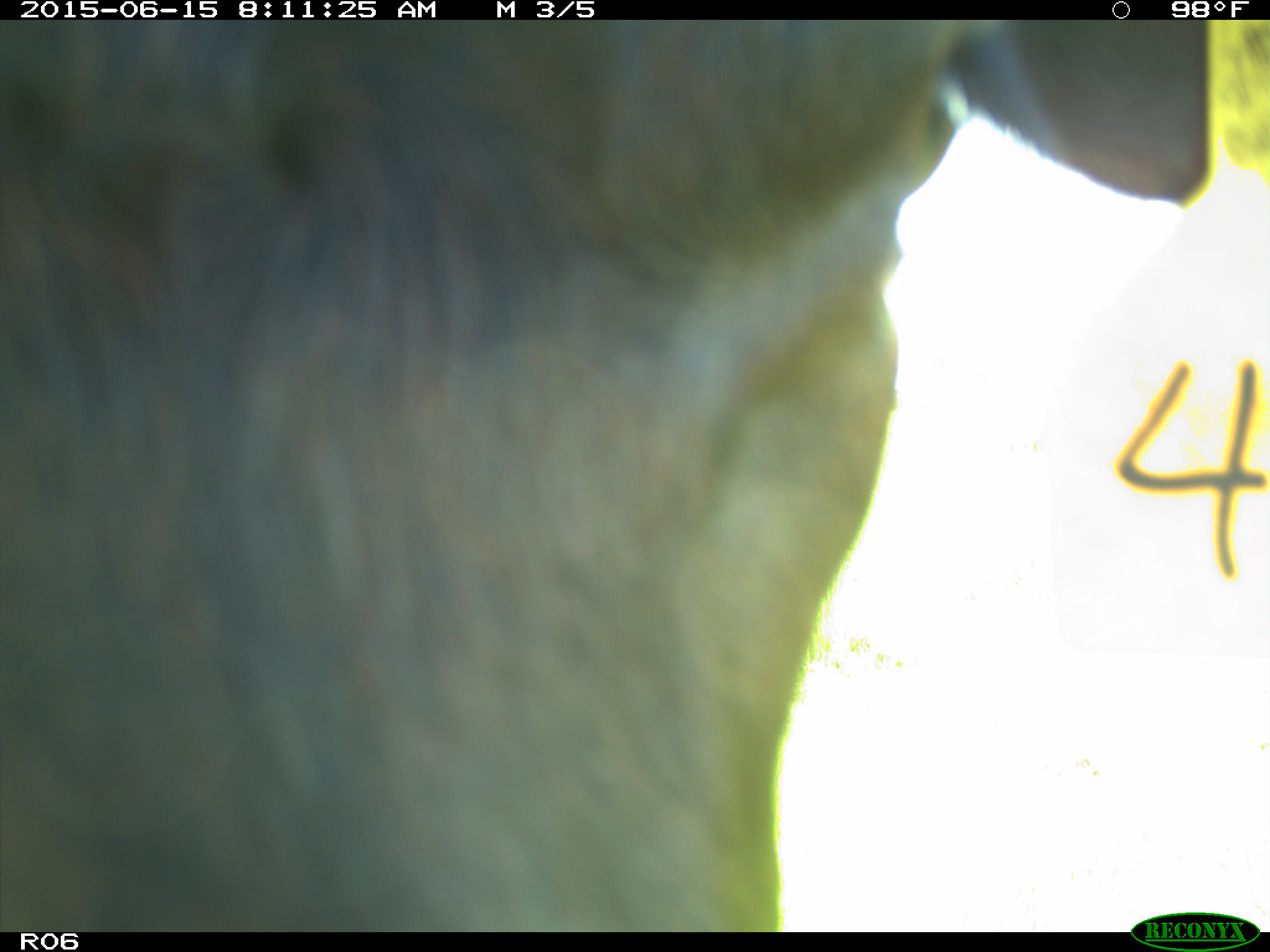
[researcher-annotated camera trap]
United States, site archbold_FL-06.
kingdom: Animalia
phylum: Chordata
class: Mammalia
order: Artiodactyla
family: Bovidae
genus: Bos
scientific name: Bos taurus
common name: domestic cow